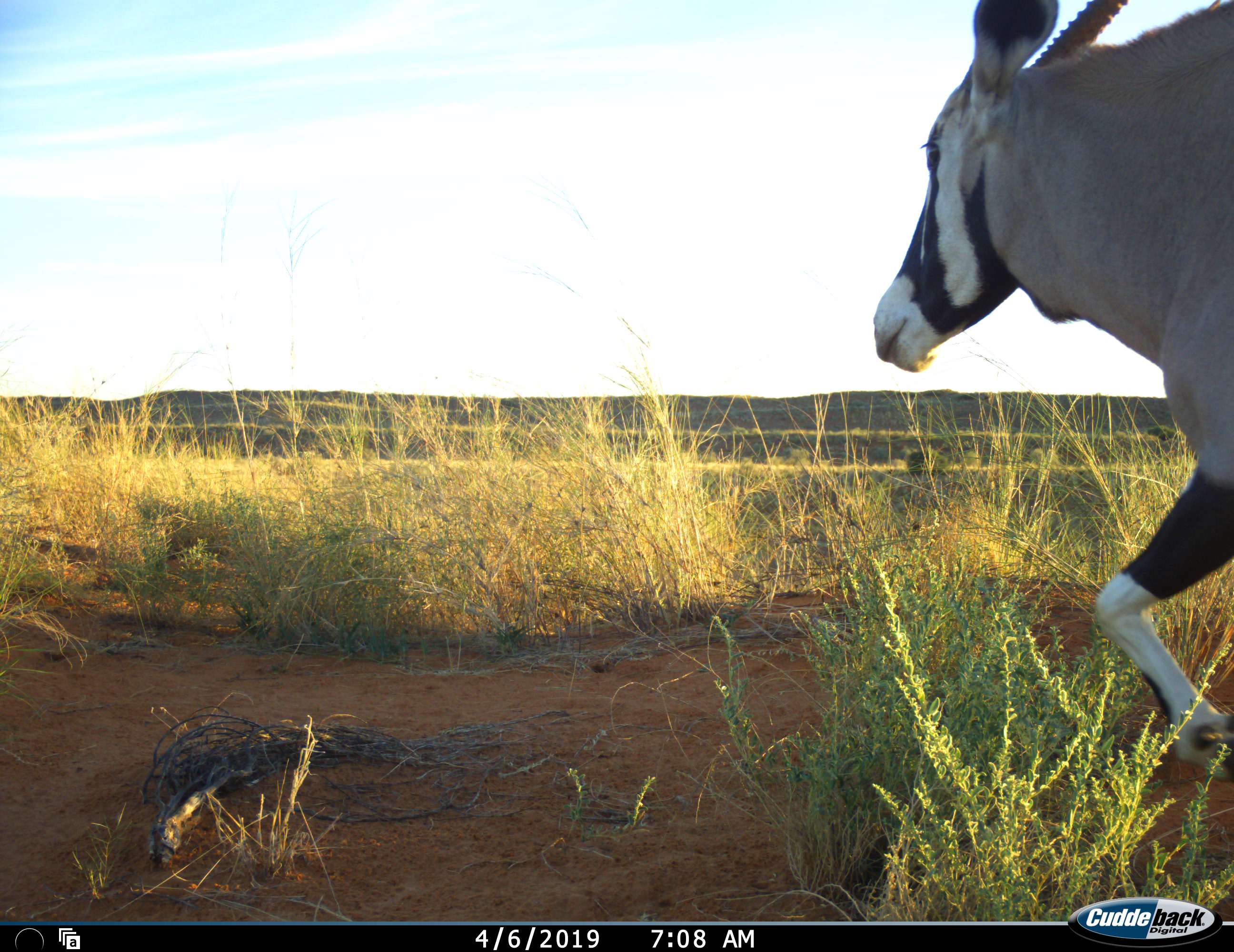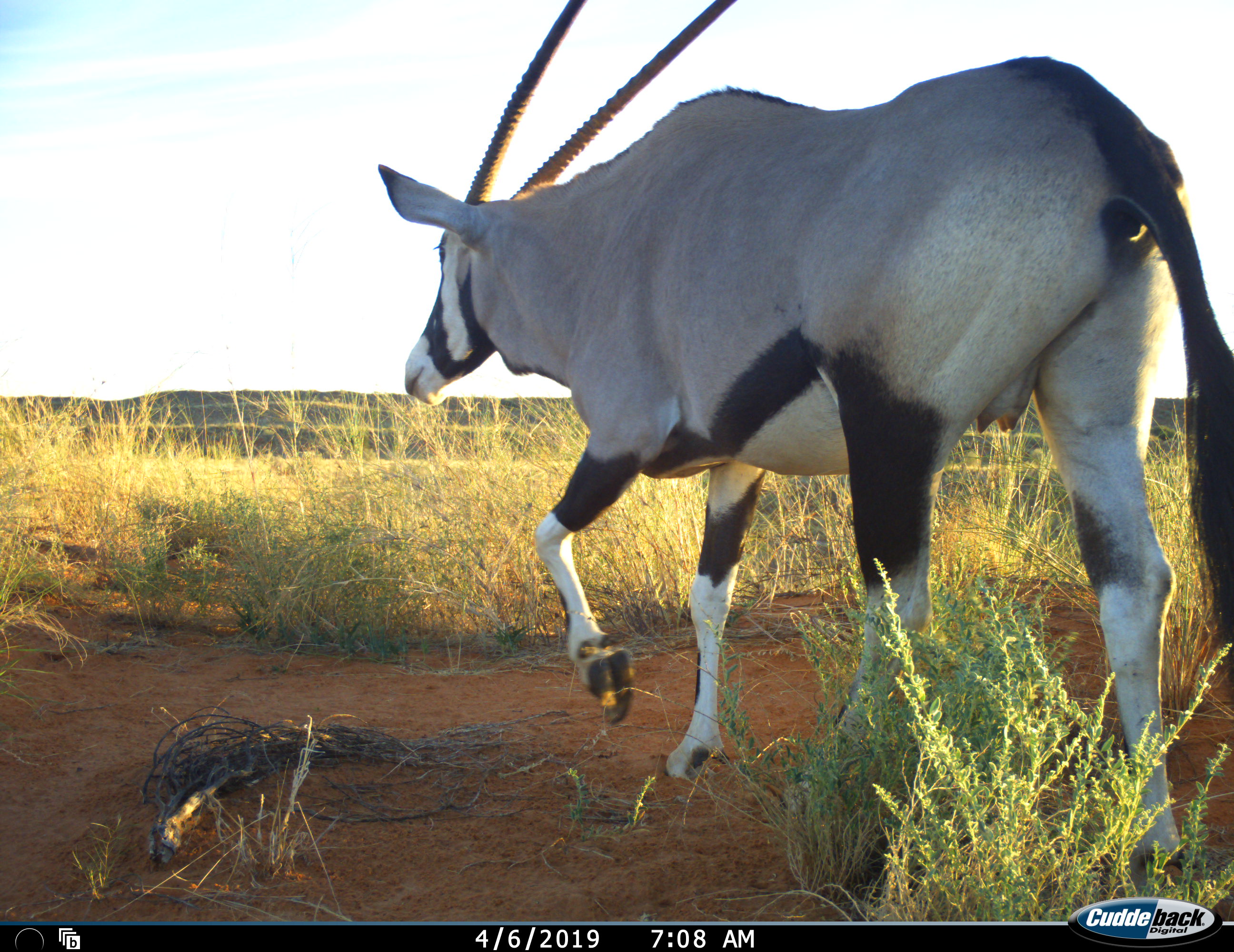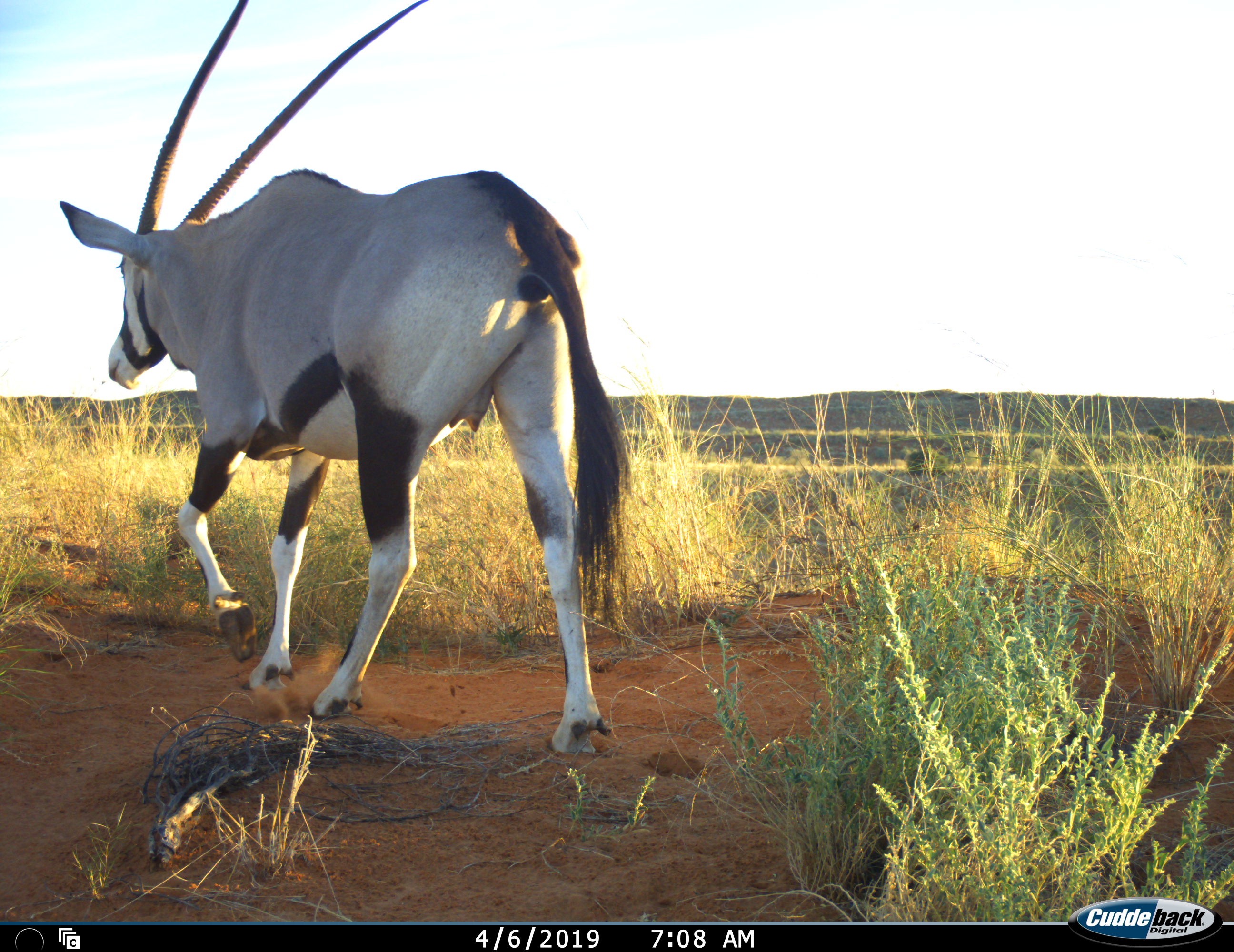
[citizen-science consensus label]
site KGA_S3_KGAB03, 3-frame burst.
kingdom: Animalia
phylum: Chordata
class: Mammalia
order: Artiodactyla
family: Bovidae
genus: Oryx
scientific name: Oryx gazella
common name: gemsbok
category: oryx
Oryx (gemsbok) (Oryx gazella), count 1. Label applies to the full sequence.